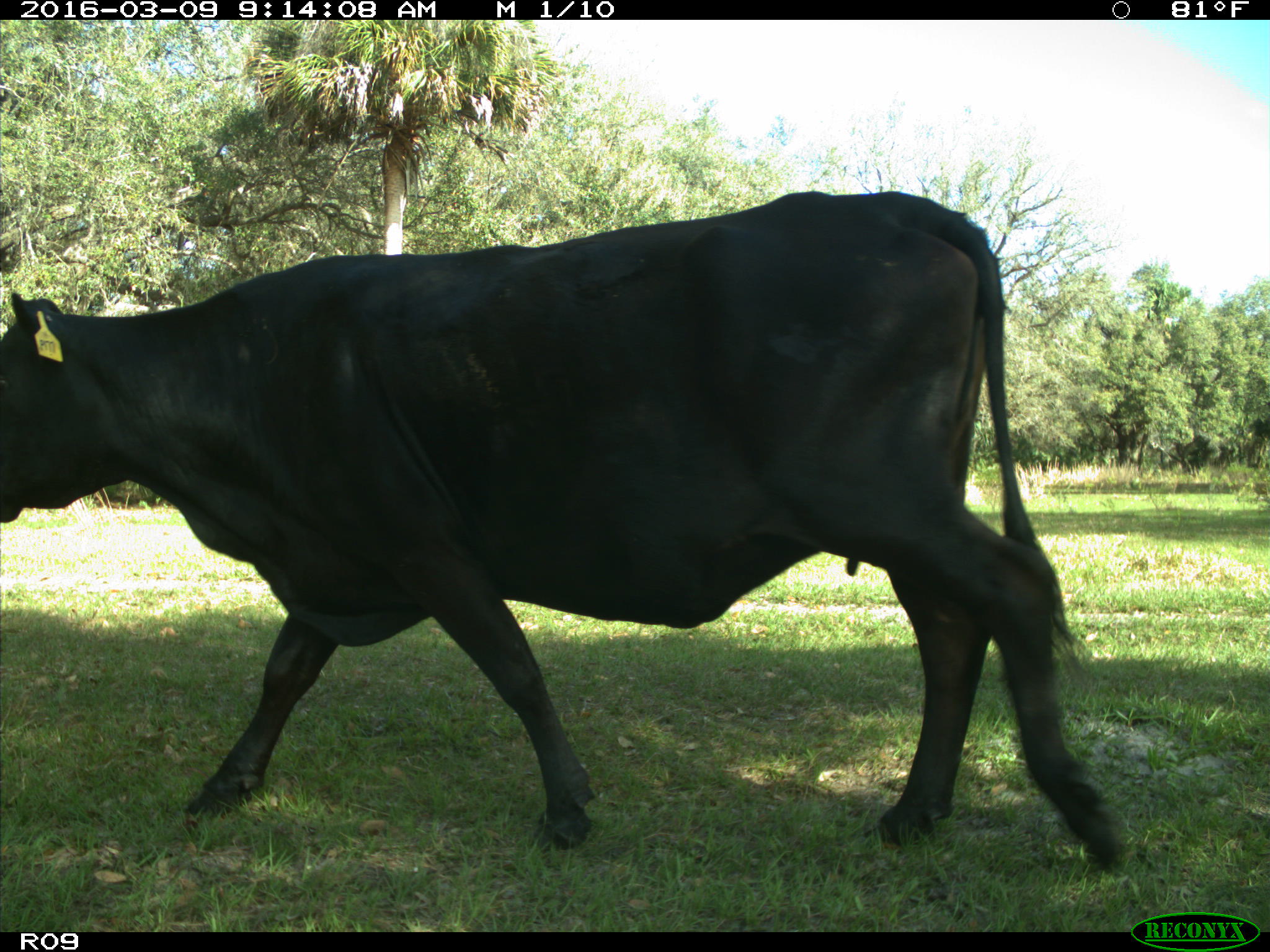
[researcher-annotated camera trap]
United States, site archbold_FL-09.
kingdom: Animalia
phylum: Chordata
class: Mammalia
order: Artiodactyla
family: Bovidae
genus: Bos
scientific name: Bos taurus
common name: domestic cow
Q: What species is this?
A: Bos taurus (domestic cow).